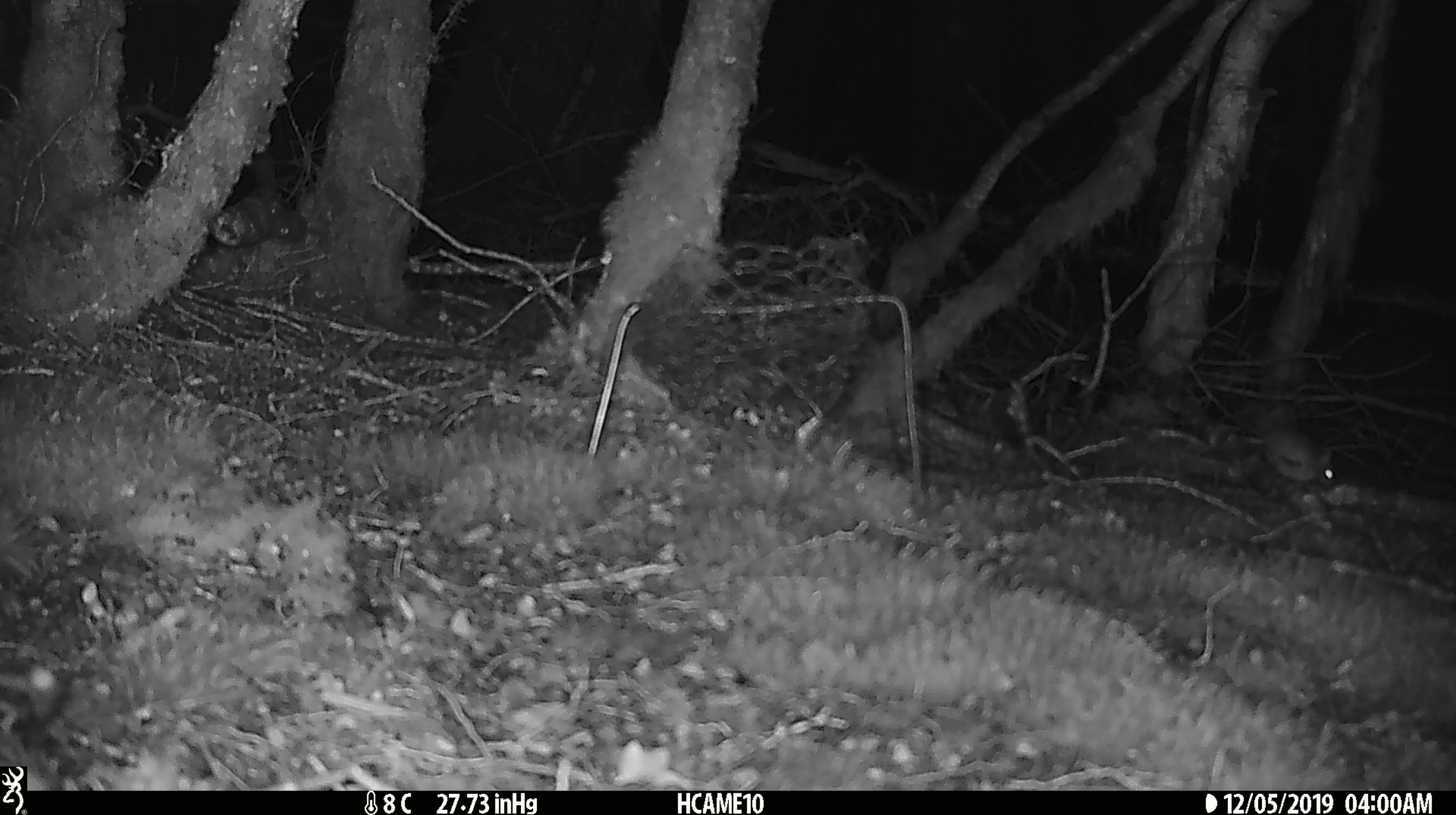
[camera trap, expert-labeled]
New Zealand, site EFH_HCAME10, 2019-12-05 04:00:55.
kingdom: Animalia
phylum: Chordata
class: Mammalia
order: Rodentia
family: Muridae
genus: Mus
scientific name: Mus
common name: mouse